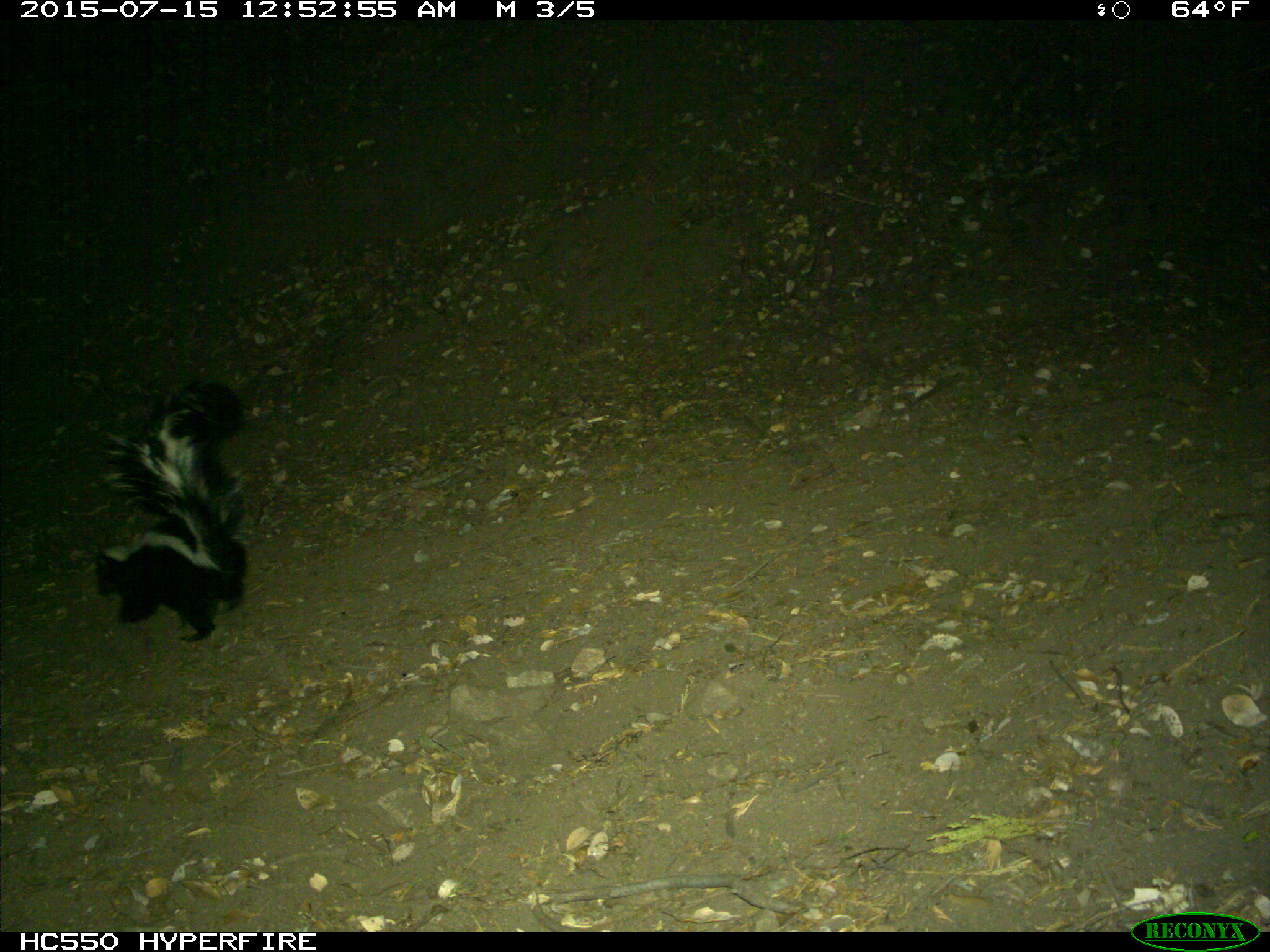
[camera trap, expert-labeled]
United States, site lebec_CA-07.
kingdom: Animalia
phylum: Chordata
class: Mammalia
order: Carnivora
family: Mephitidae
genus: Mephitis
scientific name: Mephitis mephitis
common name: striped skunk